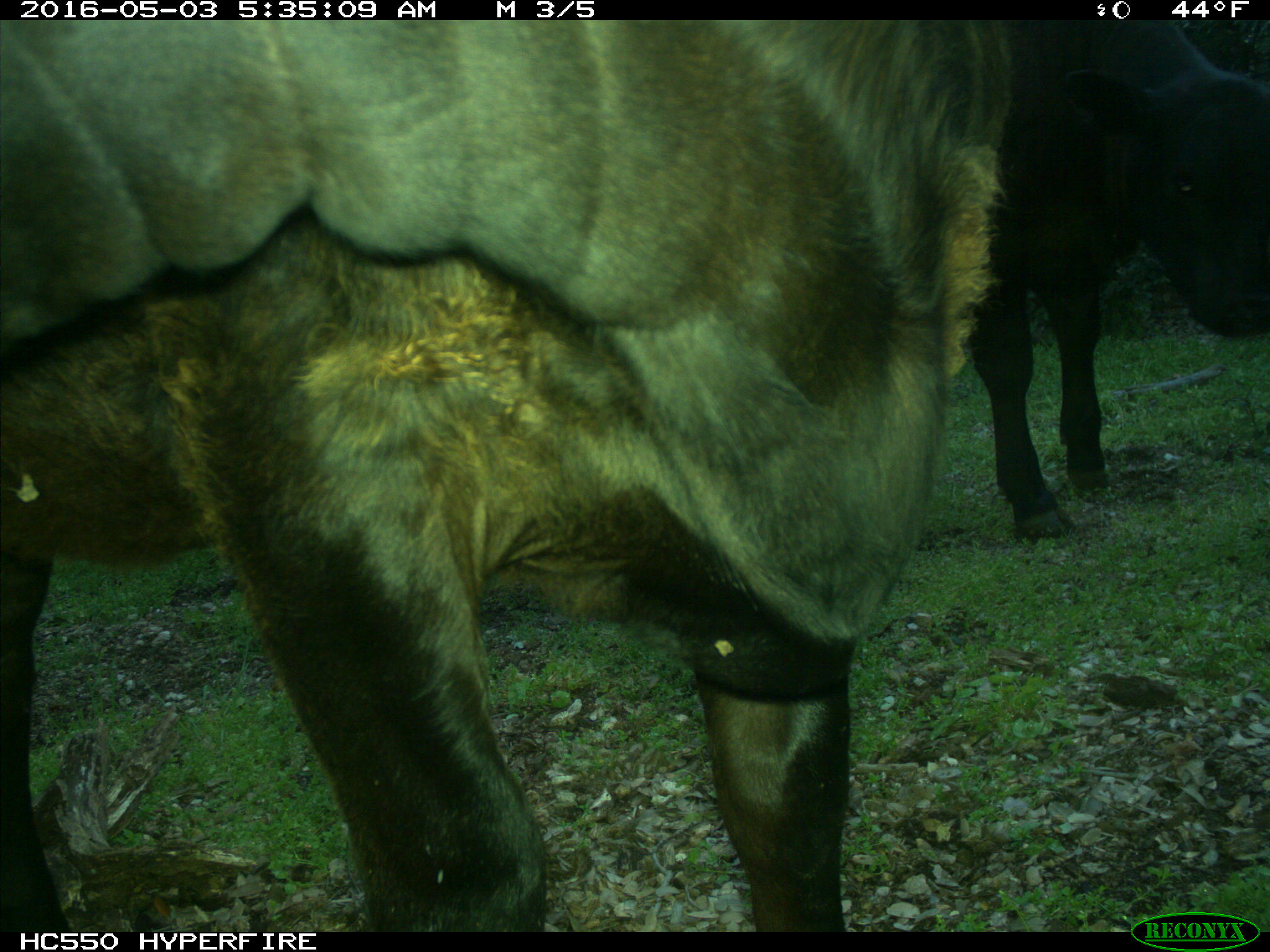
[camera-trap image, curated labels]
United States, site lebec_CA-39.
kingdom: Animalia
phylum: Chordata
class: Mammalia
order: Artiodactyla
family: Bovidae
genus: Bos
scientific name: Bos taurus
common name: domestic cow